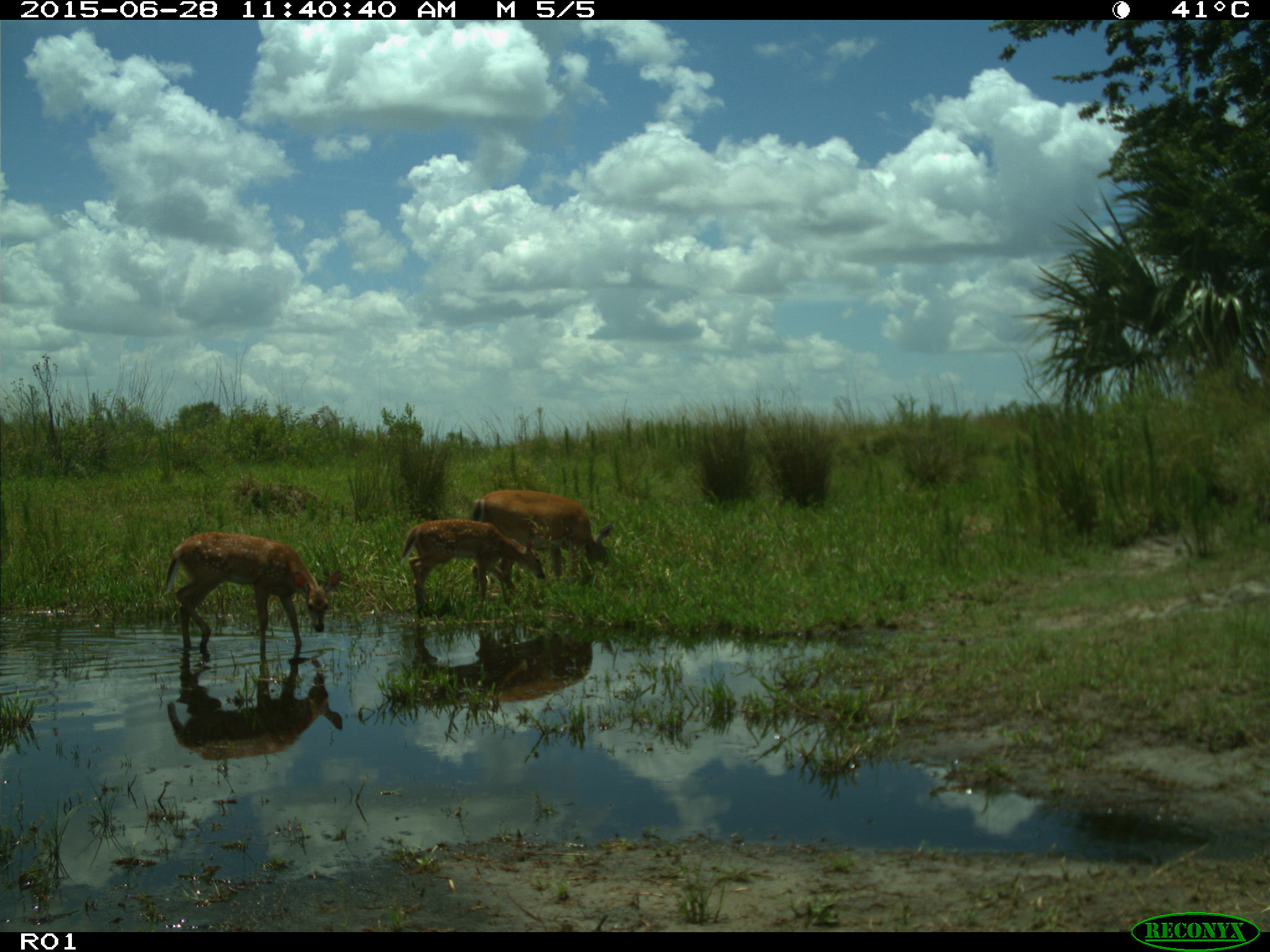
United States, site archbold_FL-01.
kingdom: Animalia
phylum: Chordata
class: Mammalia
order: Artiodactyla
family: Cervidae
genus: Odocoileus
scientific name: Odocoileus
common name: deer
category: unidentified deer